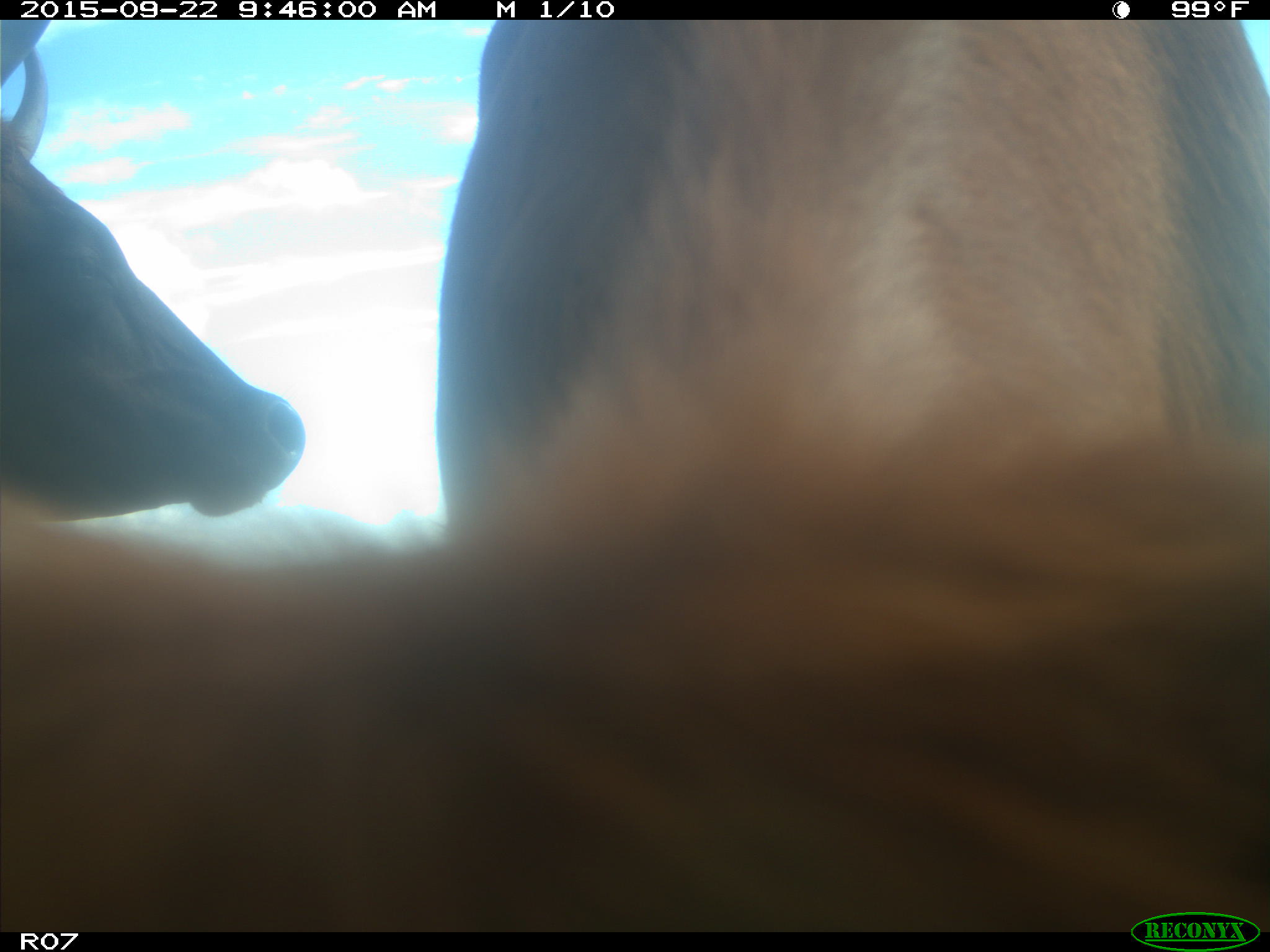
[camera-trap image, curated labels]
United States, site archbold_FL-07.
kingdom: Animalia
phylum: Chordata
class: Mammalia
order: Artiodactyla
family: Bovidae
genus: Bos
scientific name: Bos taurus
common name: domestic cow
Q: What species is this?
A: Bos taurus (domestic cow).